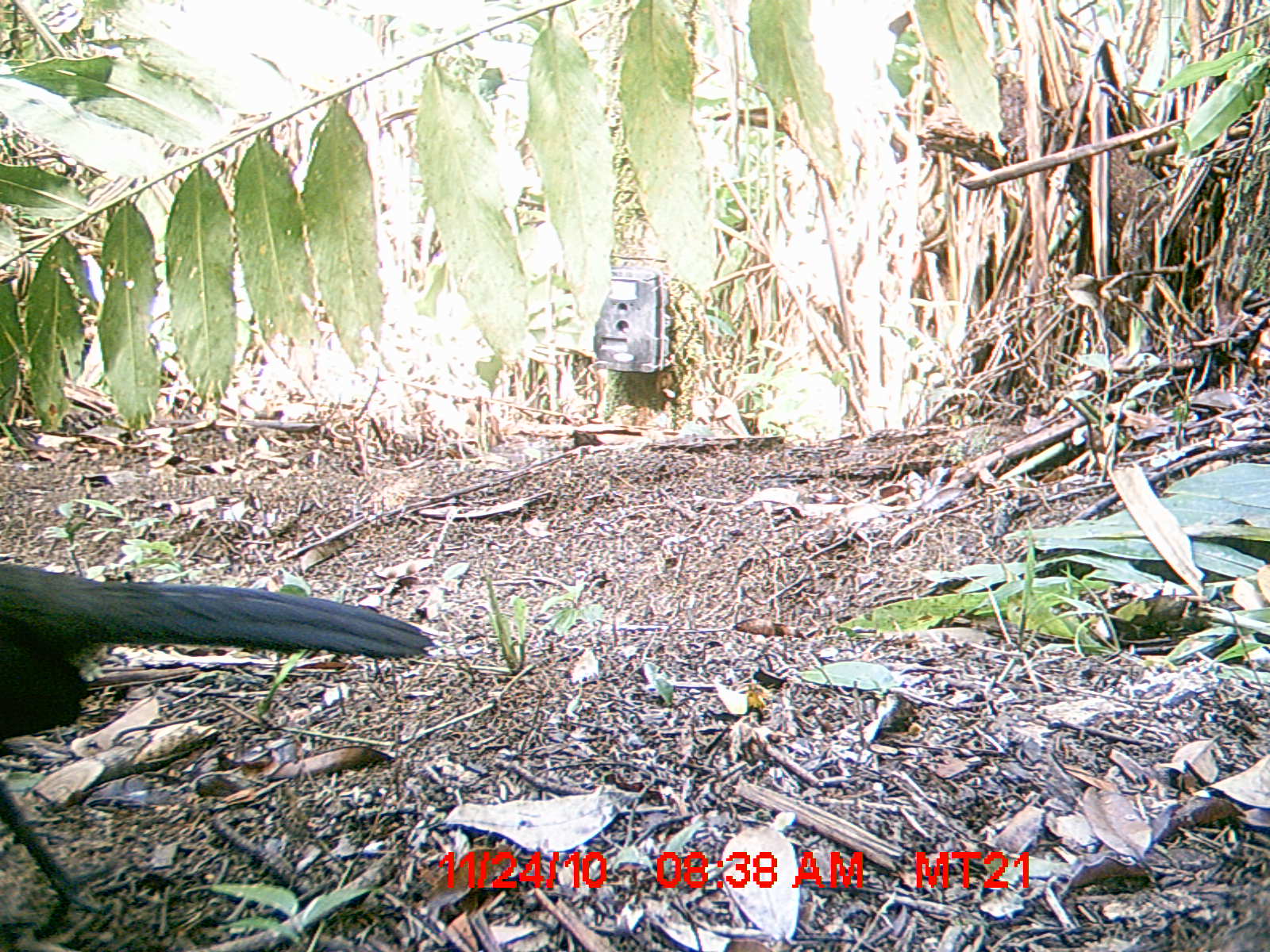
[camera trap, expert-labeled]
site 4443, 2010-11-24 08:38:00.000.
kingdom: Animalia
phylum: Chordata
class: Aves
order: Cuculiformes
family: Cuculidae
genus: Coua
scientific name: Coua serriana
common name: red-breasted coua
Coua serriana (red-breasted coua), count 1.